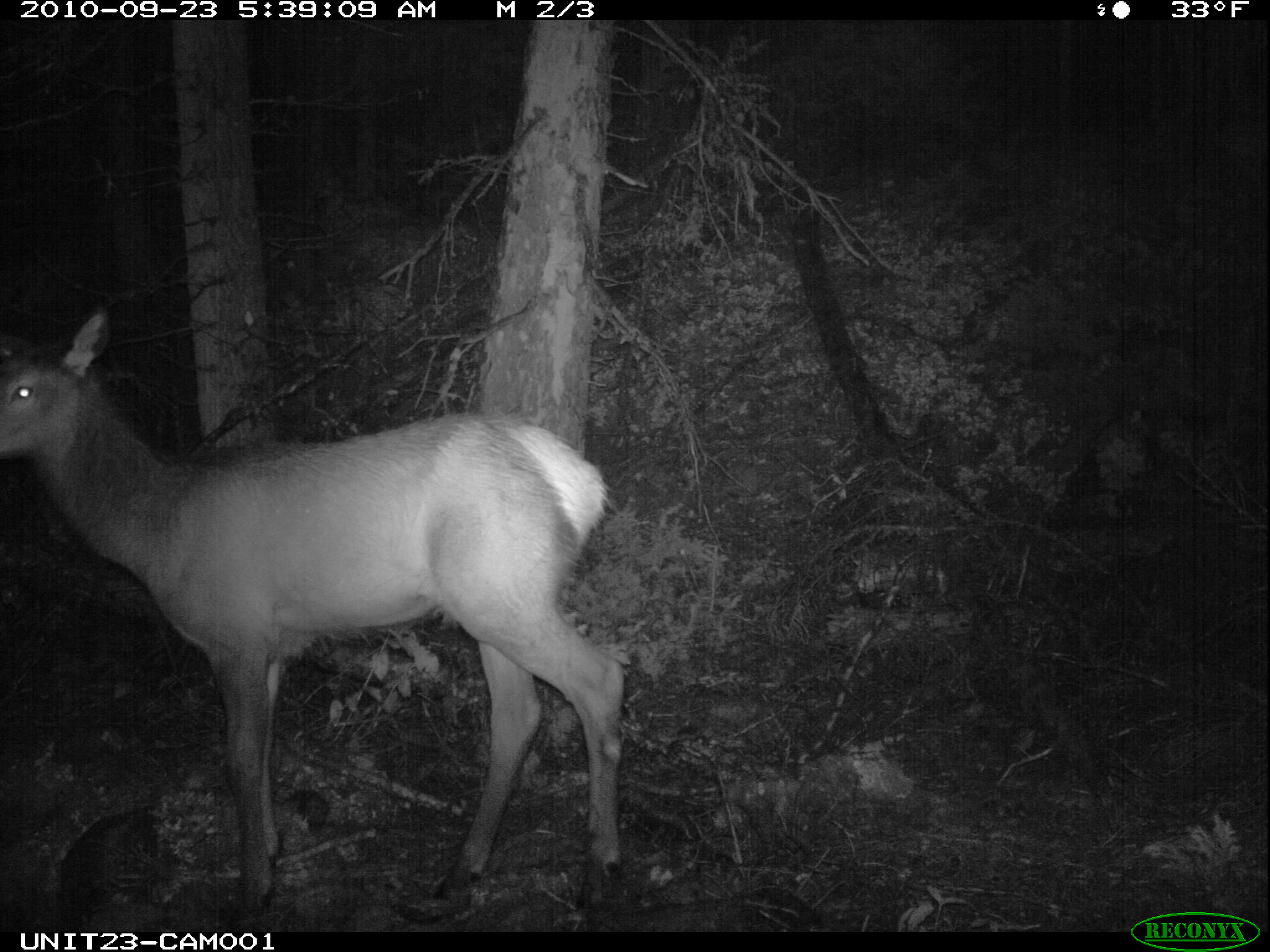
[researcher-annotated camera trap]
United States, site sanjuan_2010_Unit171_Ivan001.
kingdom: Animalia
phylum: Chordata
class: Mammalia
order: Artiodactyla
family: Cervidae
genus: Cervus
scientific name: Cervus elaphus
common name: red deer